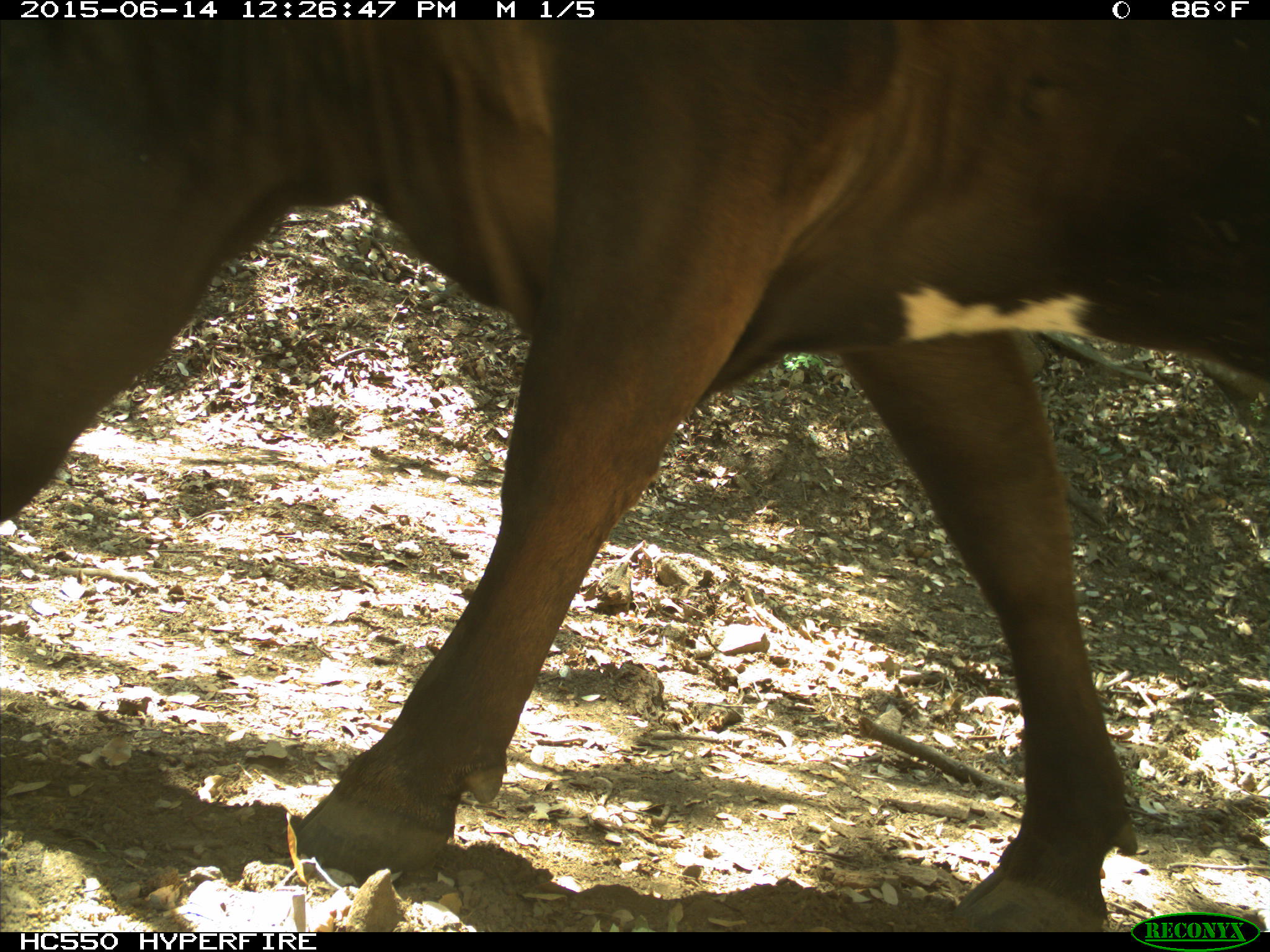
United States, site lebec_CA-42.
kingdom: Animalia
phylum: Chordata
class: Mammalia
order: Artiodactyla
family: Bovidae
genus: Bos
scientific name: Bos taurus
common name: domestic cow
Bos taurus (domestic cow).